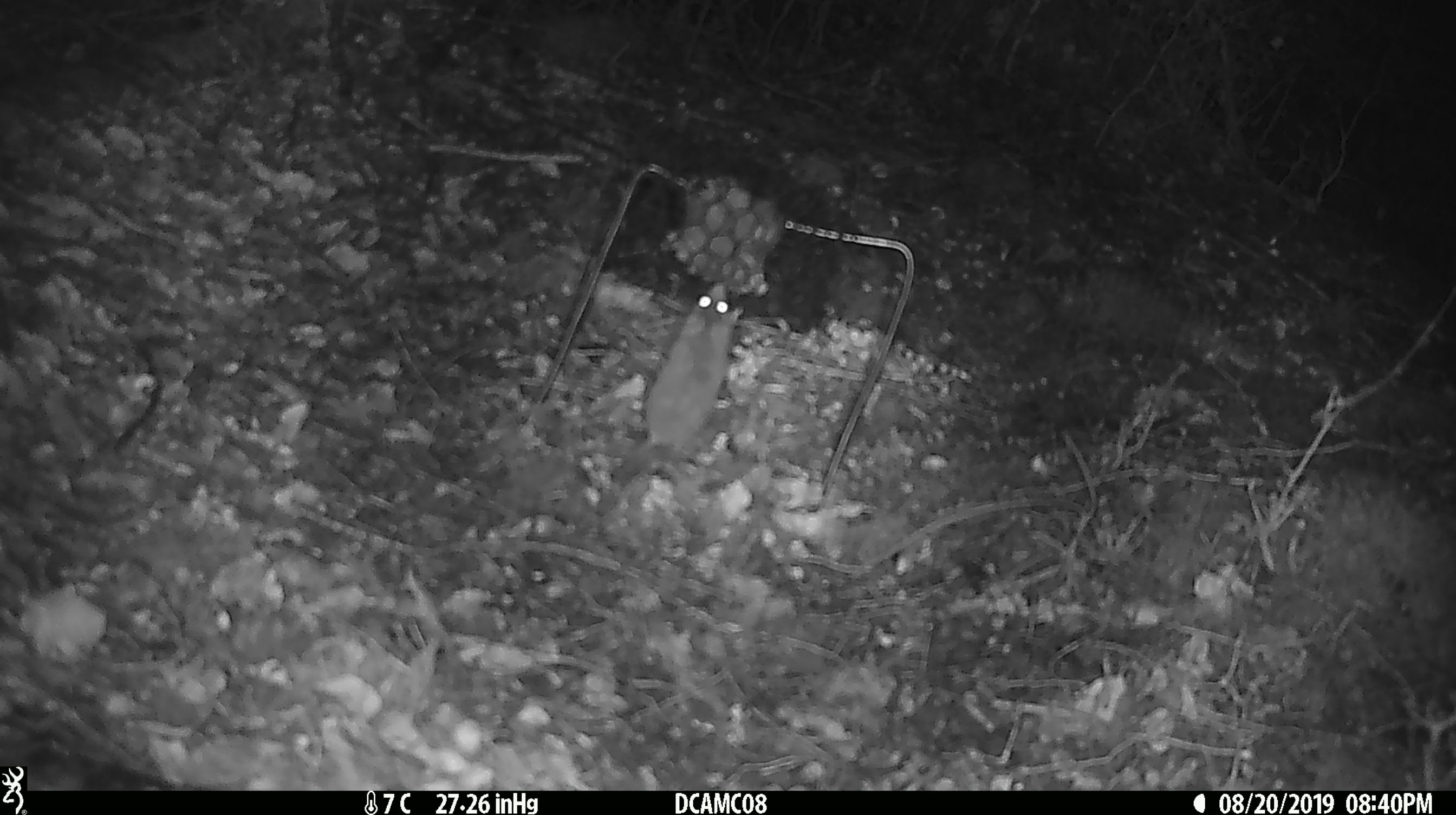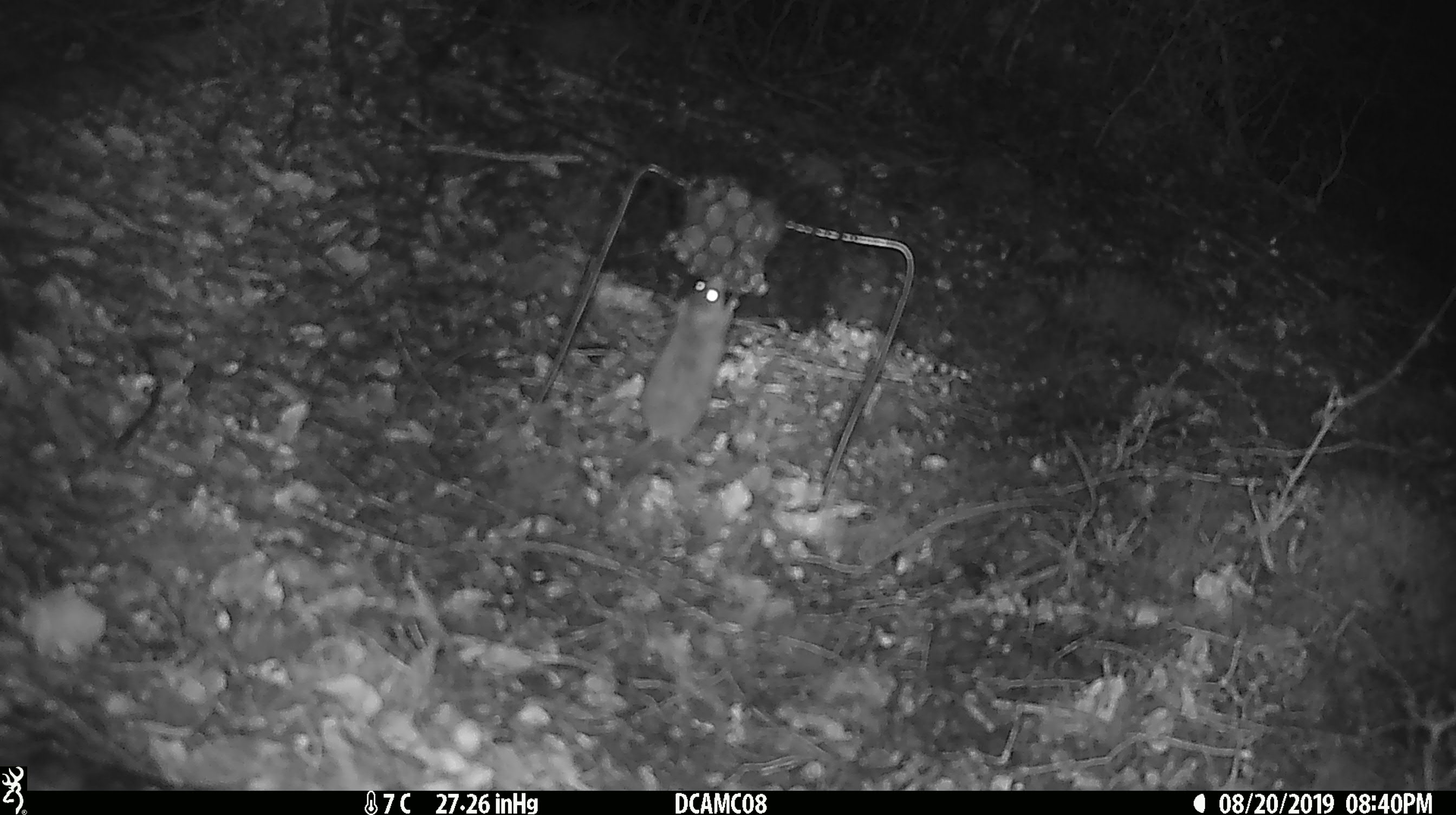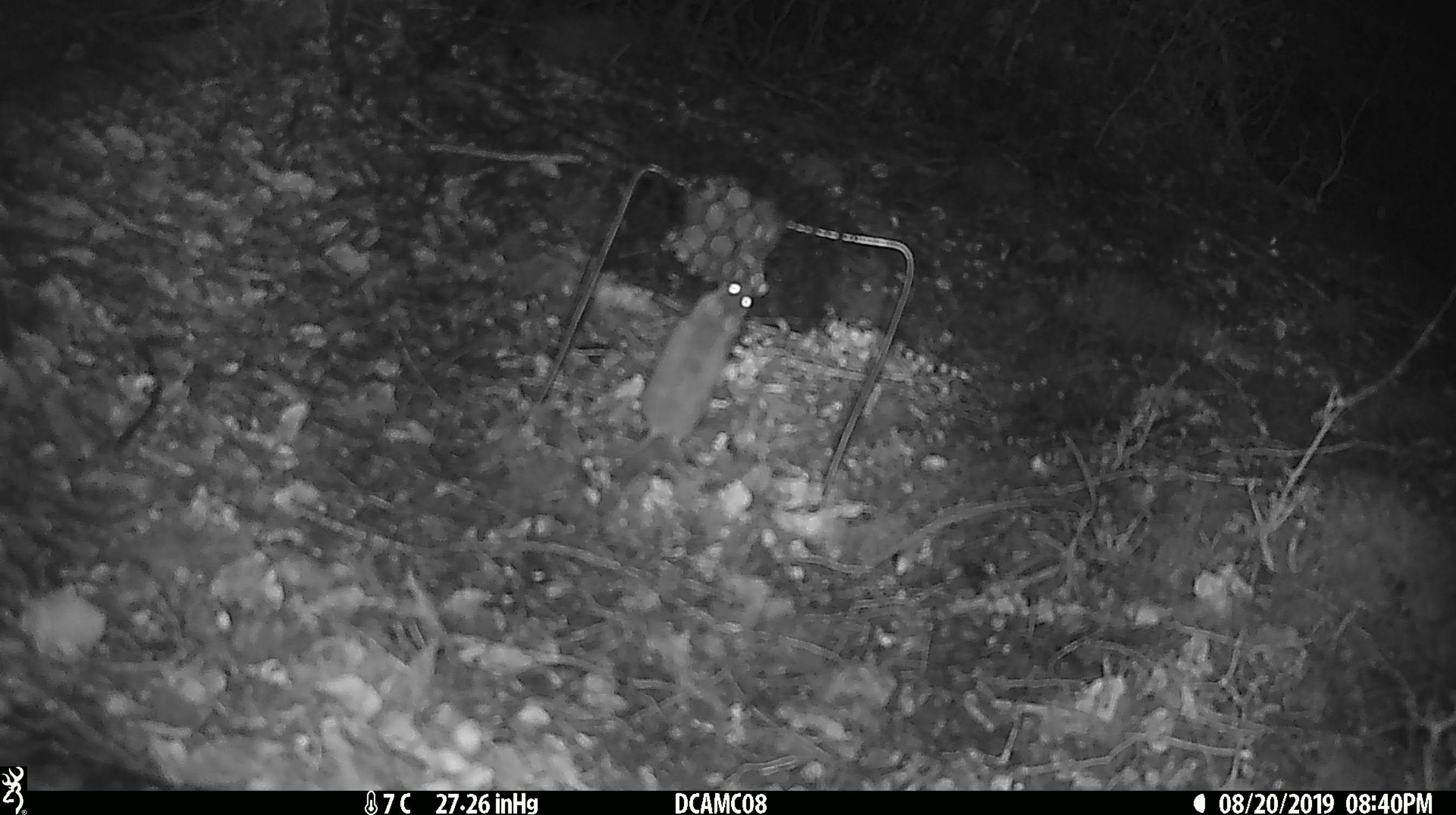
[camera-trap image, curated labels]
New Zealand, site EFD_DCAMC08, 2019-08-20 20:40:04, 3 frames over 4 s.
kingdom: Animalia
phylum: Chordata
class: Mammalia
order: Rodentia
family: Muridae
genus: Mus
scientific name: Mus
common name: mouse